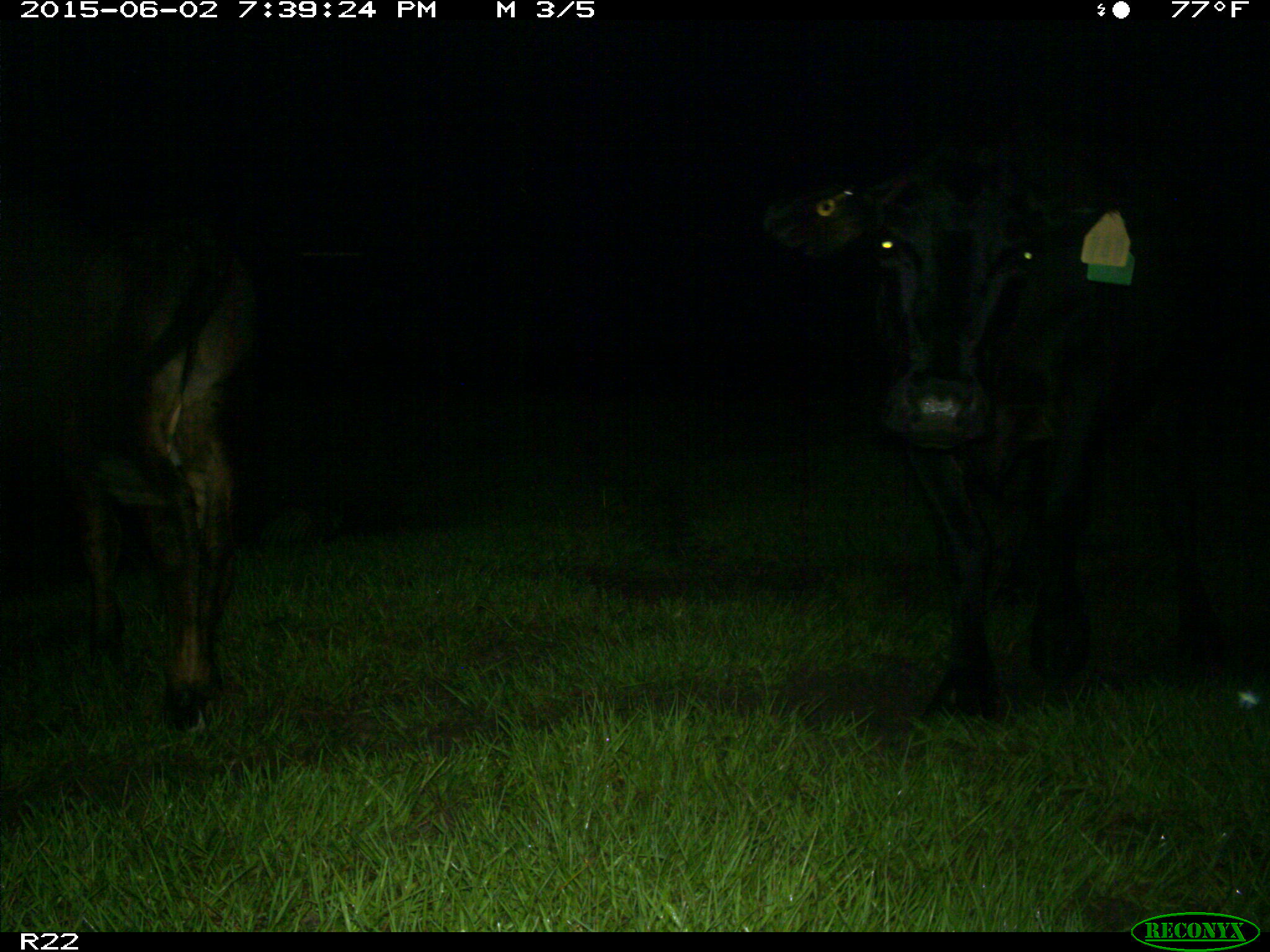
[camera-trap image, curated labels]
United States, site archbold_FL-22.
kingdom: Animalia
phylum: Chordata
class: Mammalia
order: Artiodactyla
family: Bovidae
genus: Bos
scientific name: Bos taurus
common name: domestic cow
Bos taurus (domestic cow).